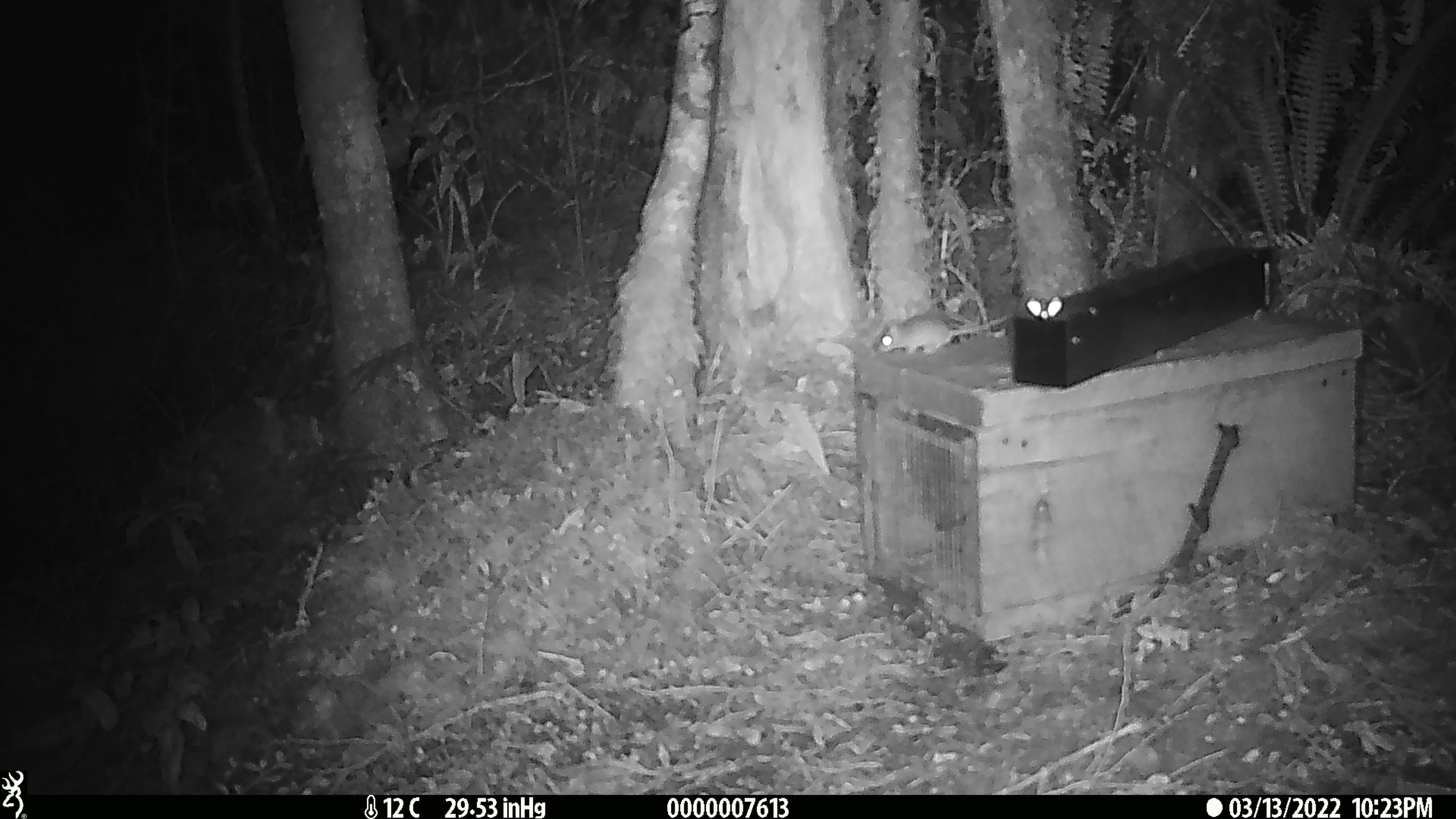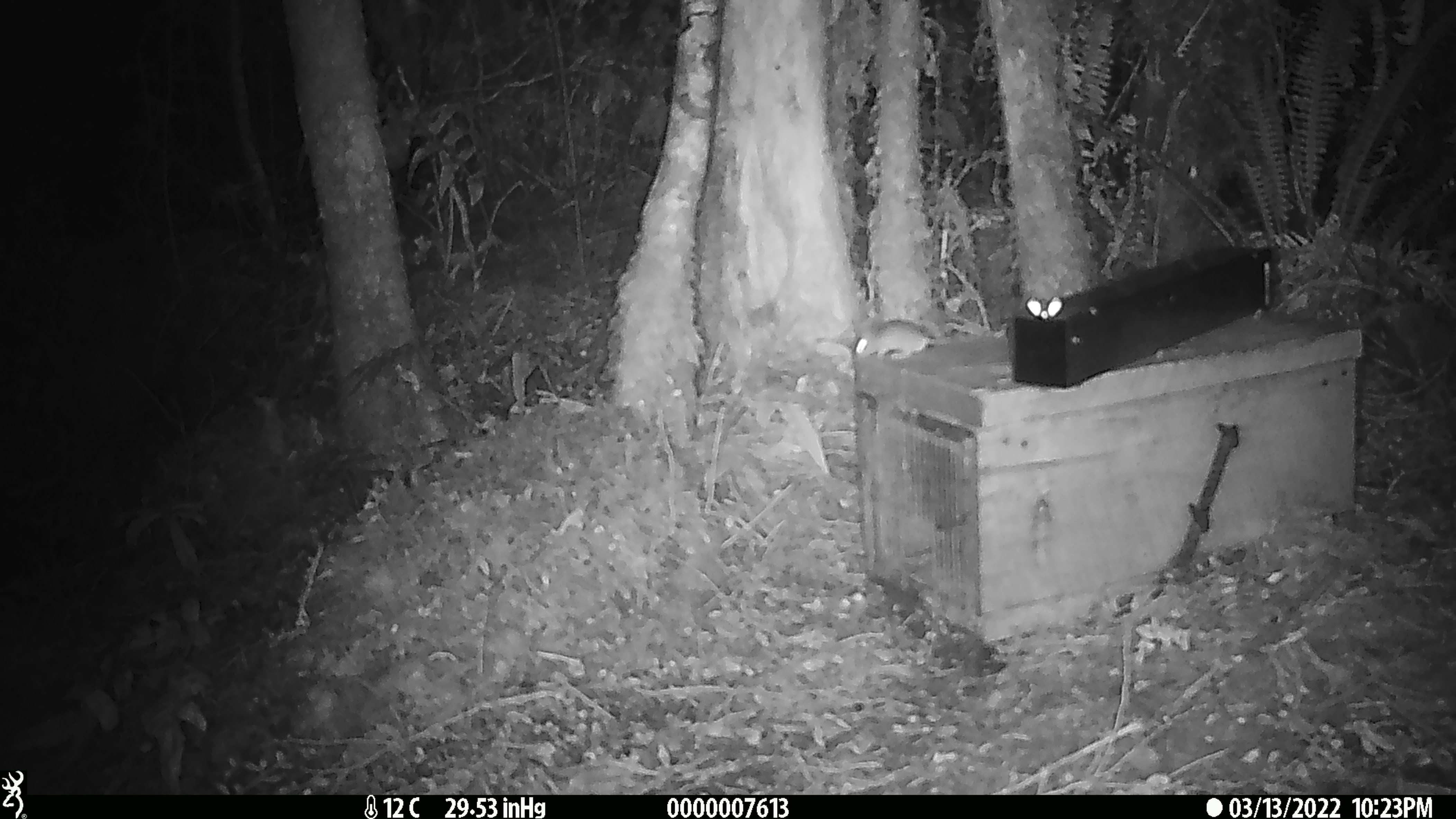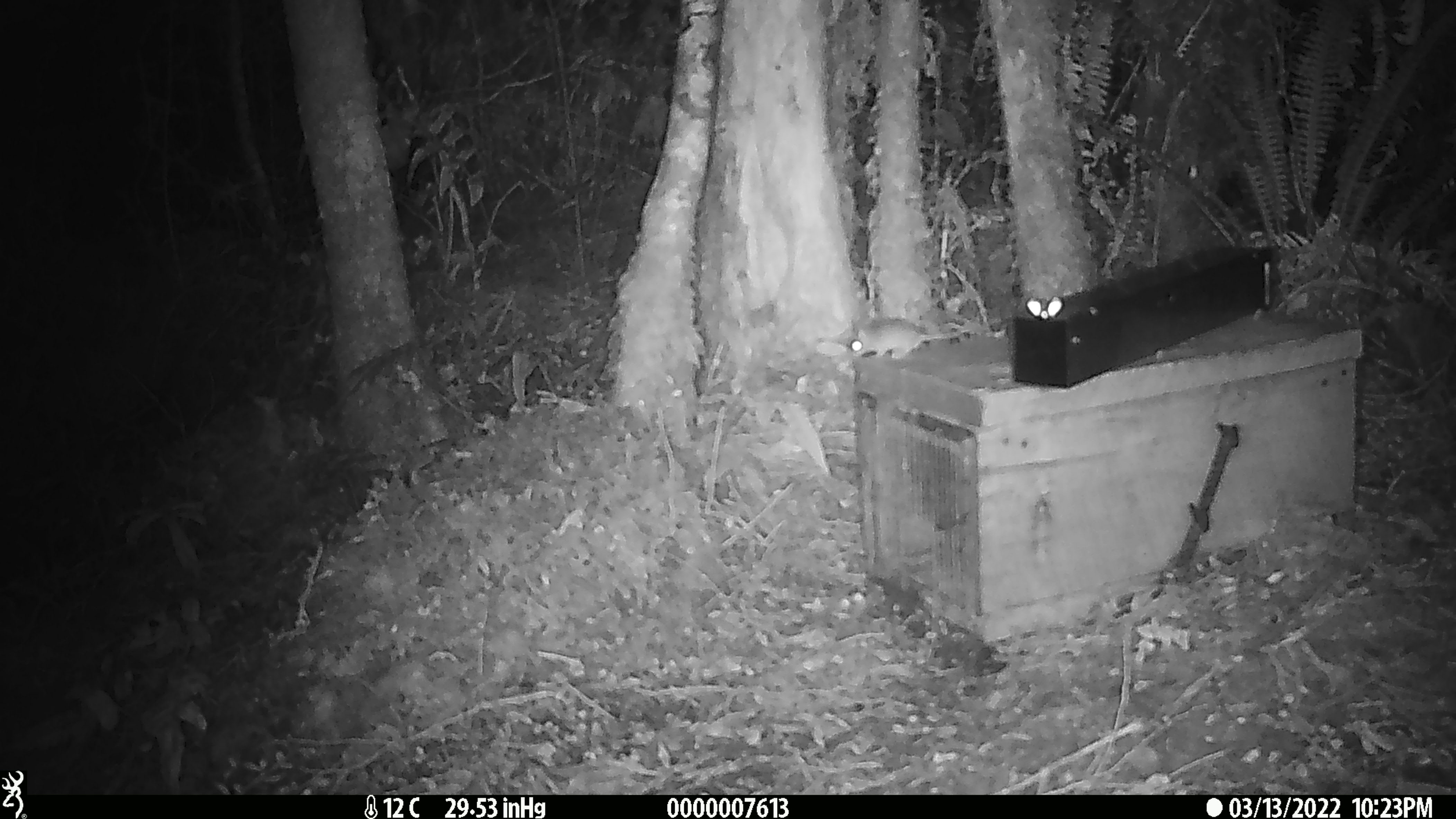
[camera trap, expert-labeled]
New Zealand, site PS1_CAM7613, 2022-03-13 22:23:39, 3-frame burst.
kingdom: Animalia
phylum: Chordata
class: Mammalia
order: Rodentia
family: Muridae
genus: Mus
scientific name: Mus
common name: mouse